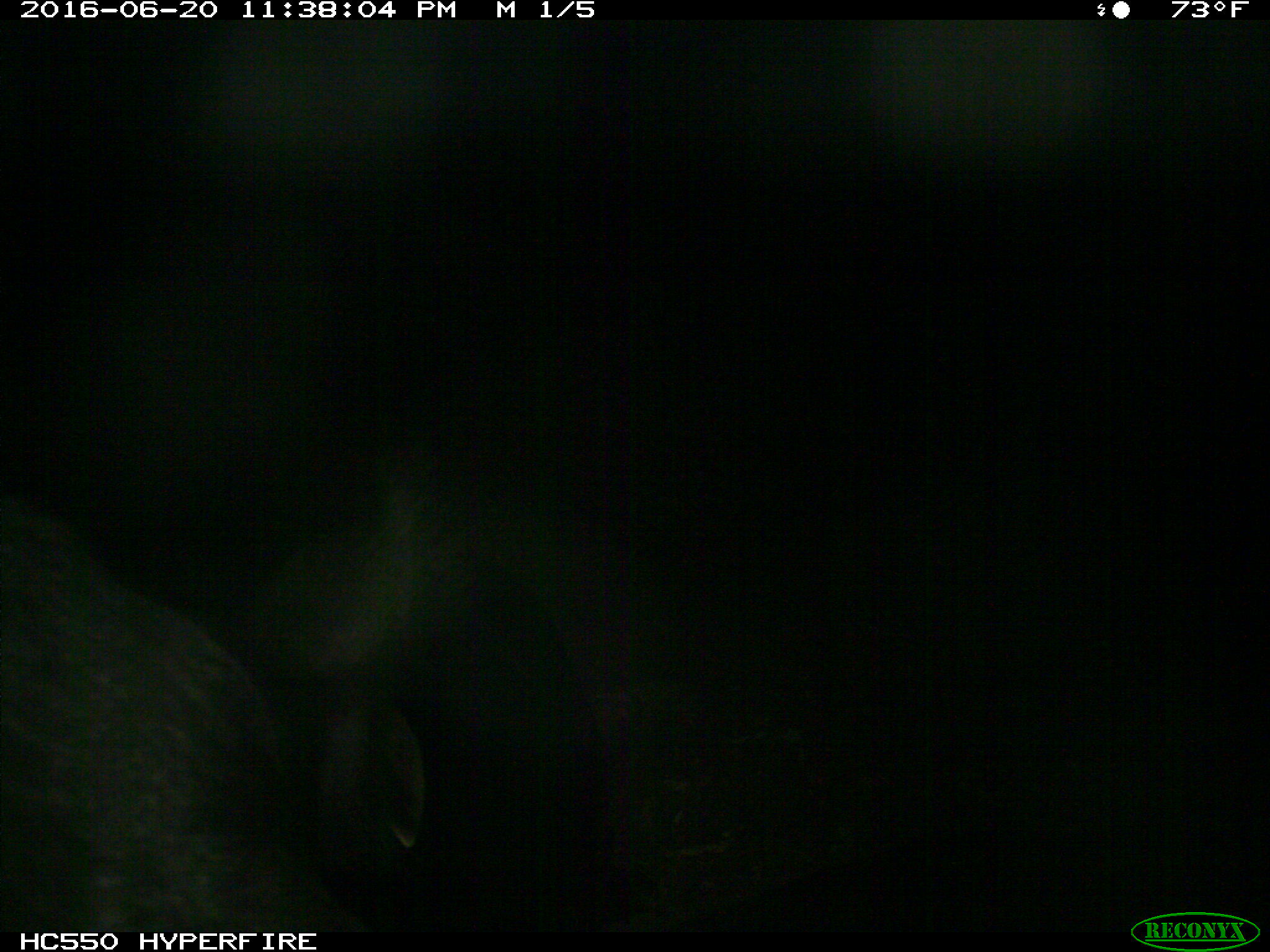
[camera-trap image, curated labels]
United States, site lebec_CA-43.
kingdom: Animalia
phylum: Chordata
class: Mammalia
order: Artiodactyla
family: Bovidae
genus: Bos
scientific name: Bos taurus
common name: domestic cow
Bos taurus (domestic cow).